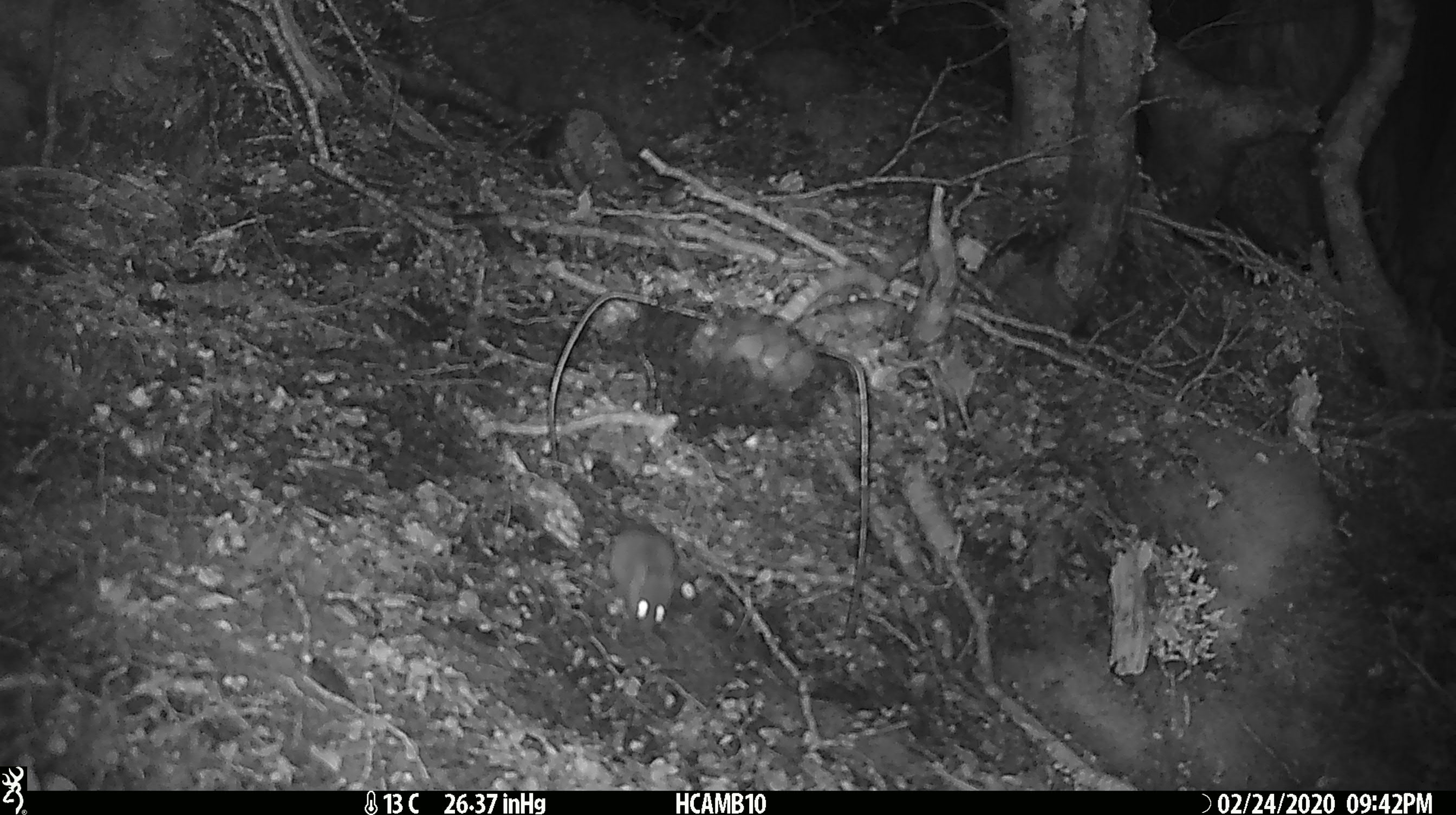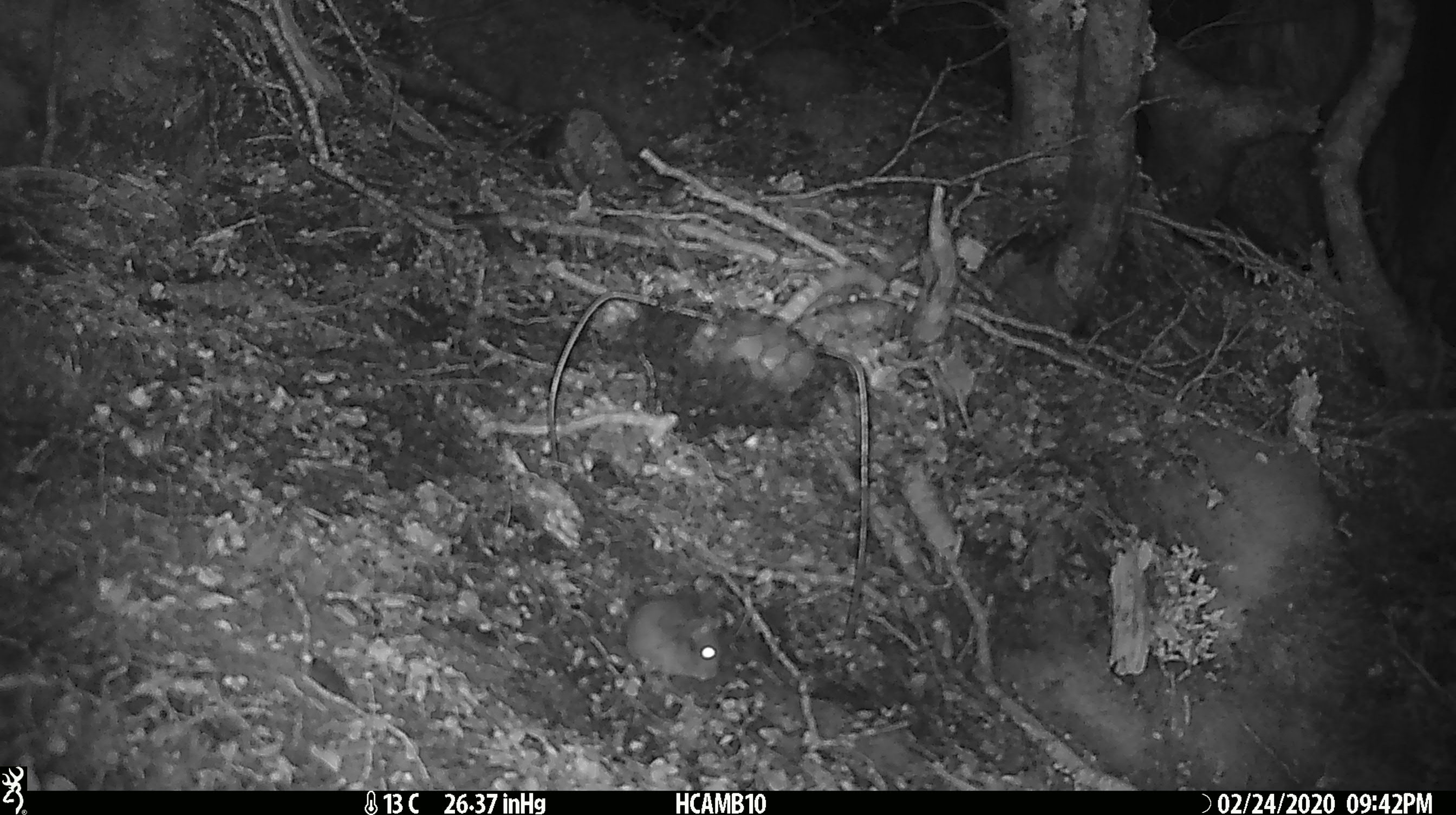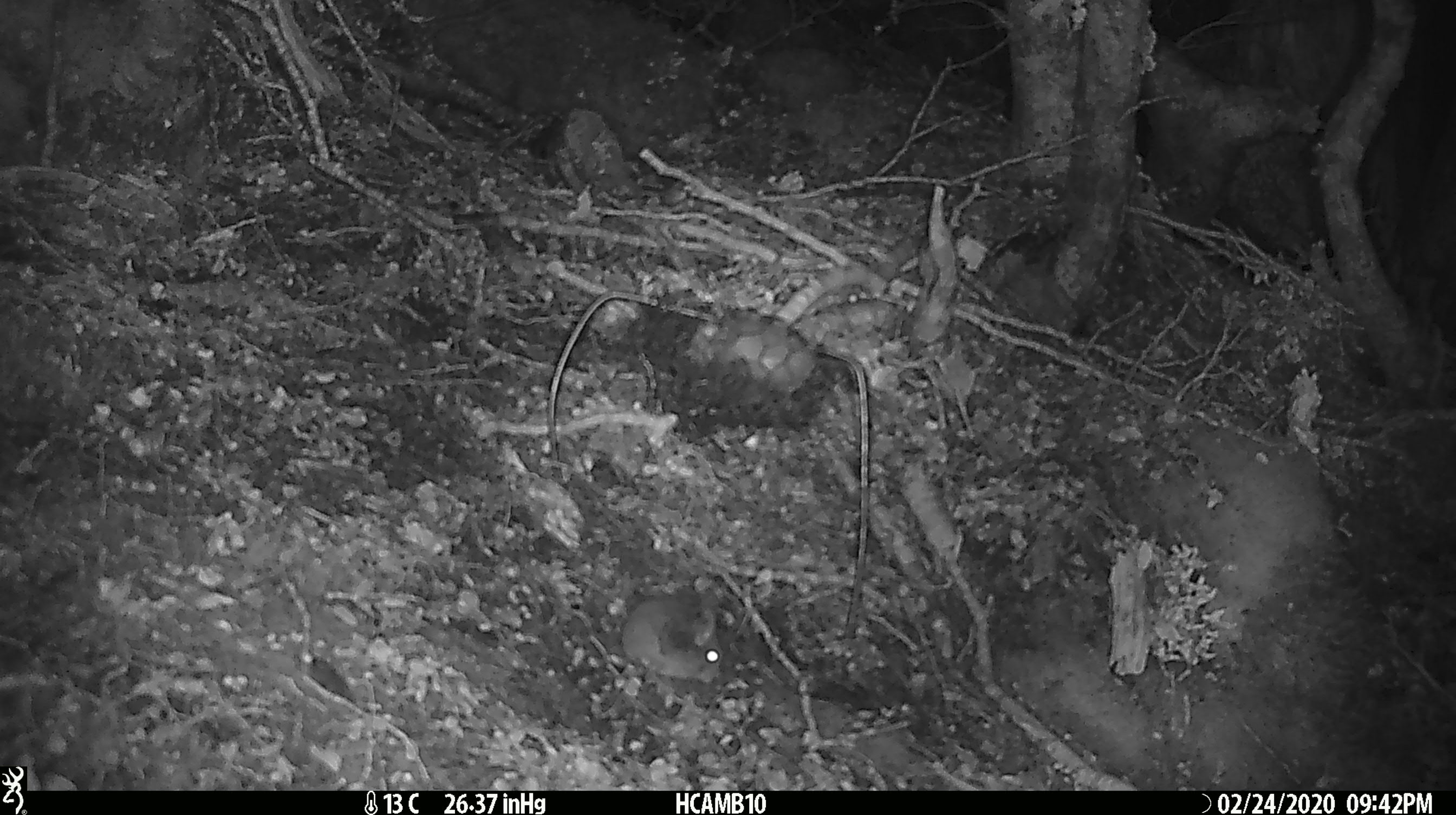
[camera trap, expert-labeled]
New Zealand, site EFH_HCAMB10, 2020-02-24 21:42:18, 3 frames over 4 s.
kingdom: Animalia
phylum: Chordata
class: Mammalia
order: Rodentia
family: Muridae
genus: Mus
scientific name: Mus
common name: mouse